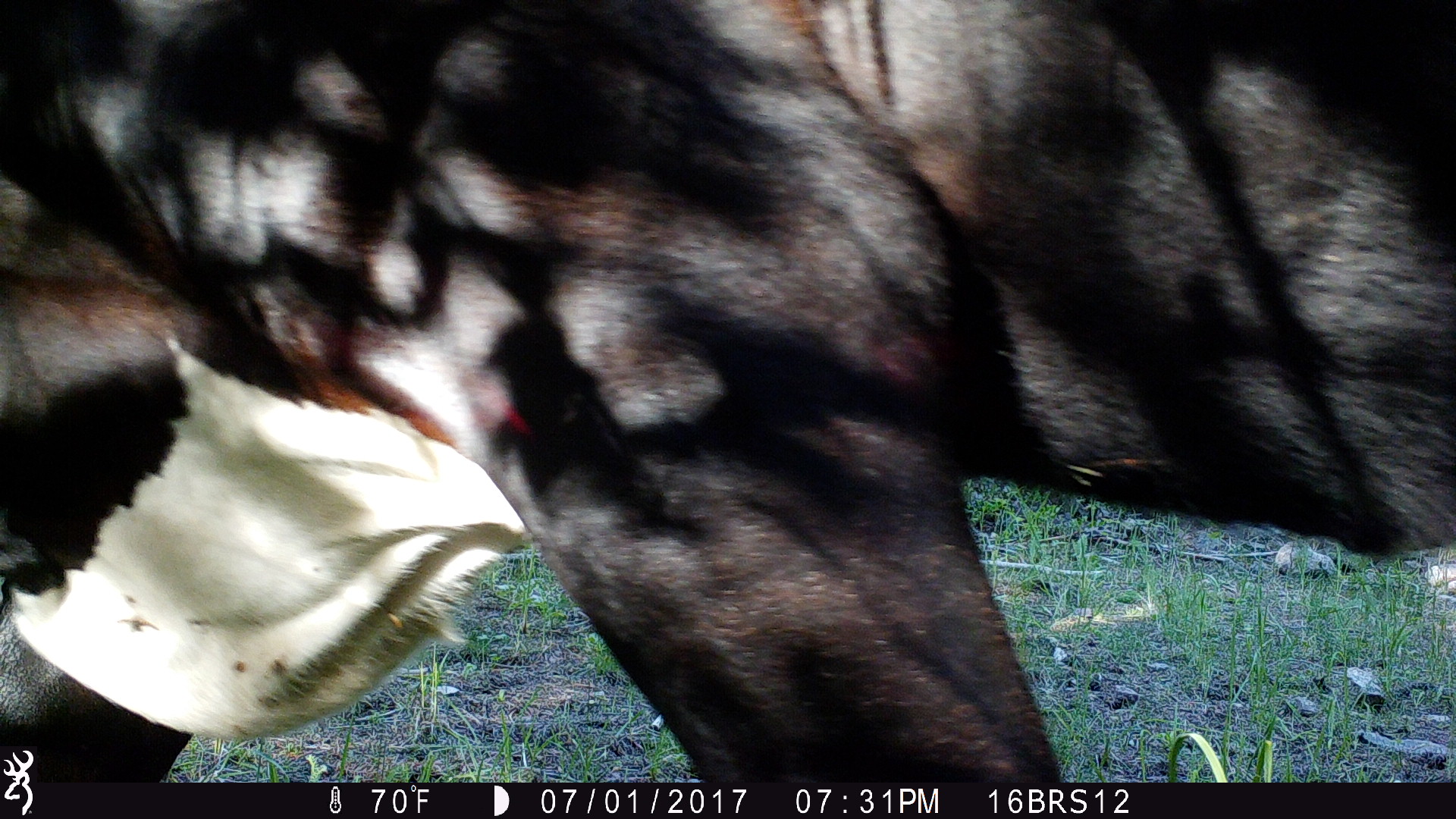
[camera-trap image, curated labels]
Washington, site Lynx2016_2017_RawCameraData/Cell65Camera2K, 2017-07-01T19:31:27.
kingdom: Animalia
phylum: Chordata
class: Mammalia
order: Artiodactyla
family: Bovidae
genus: Bos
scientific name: Bos taurus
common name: domestic cattle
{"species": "domestic cattle (Bos taurus)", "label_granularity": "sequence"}